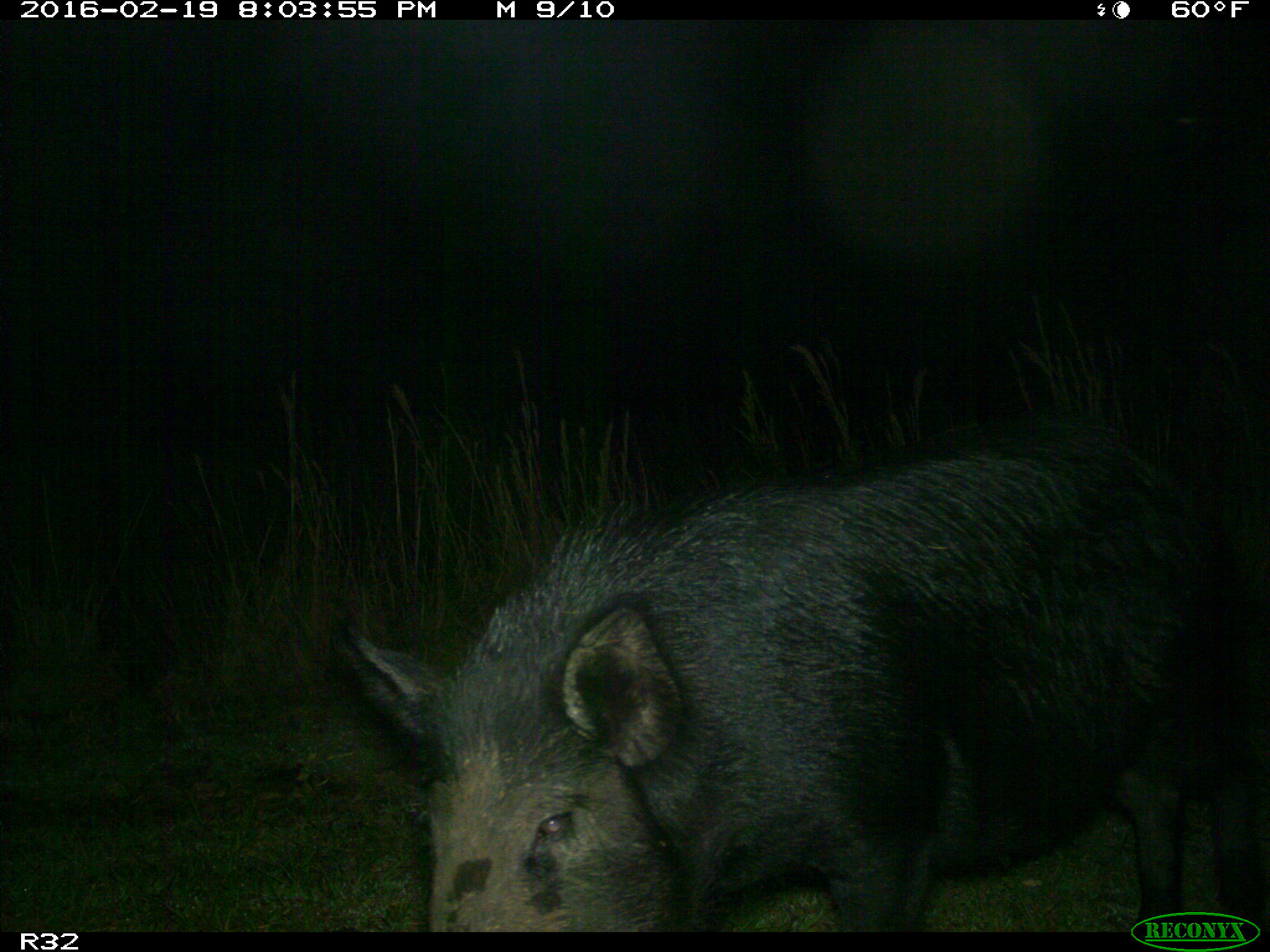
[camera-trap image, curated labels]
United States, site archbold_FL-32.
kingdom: Animalia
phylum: Chordata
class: Mammalia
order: Artiodactyla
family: Suidae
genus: Sus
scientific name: Sus scrofa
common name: wild boar